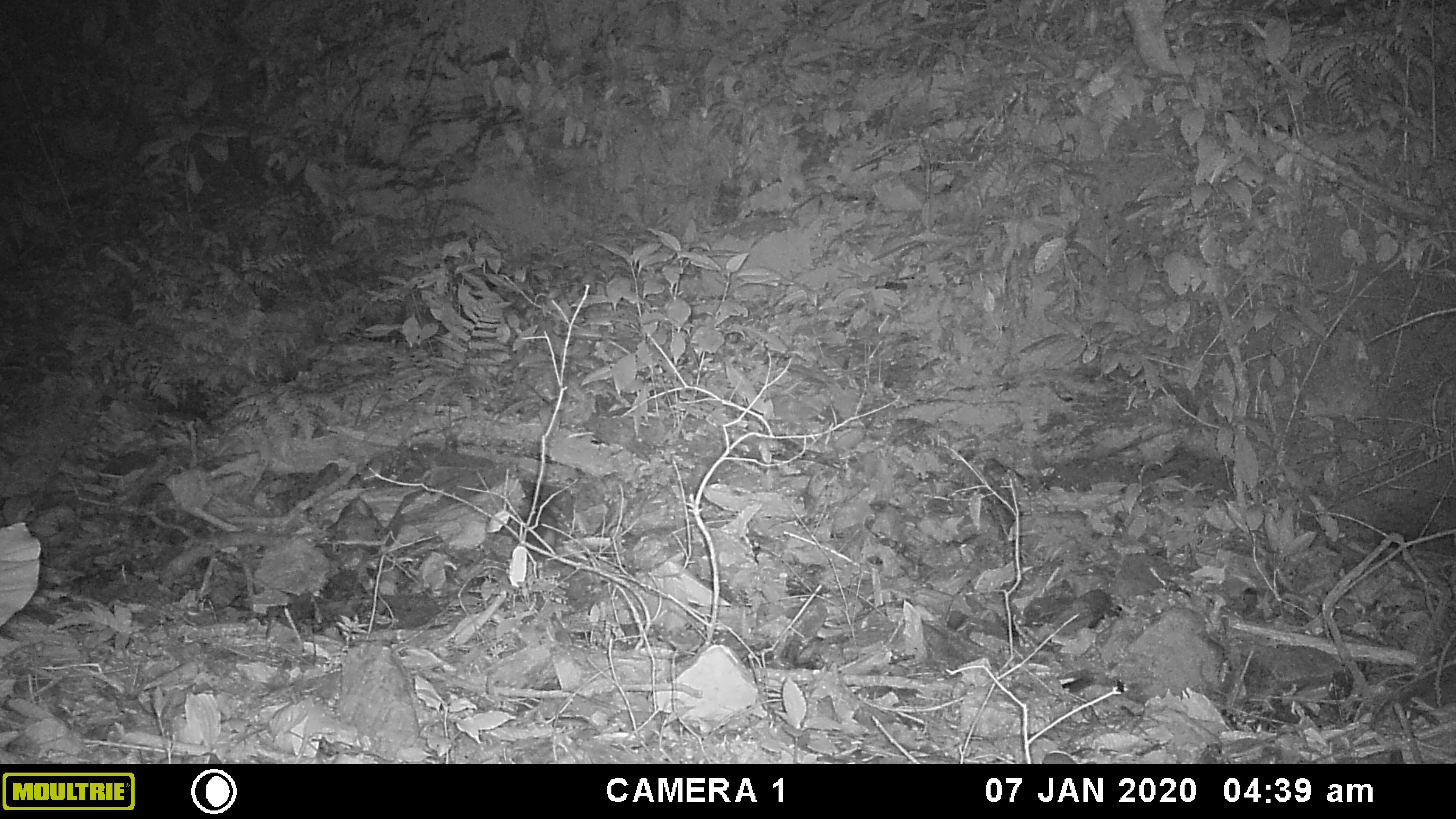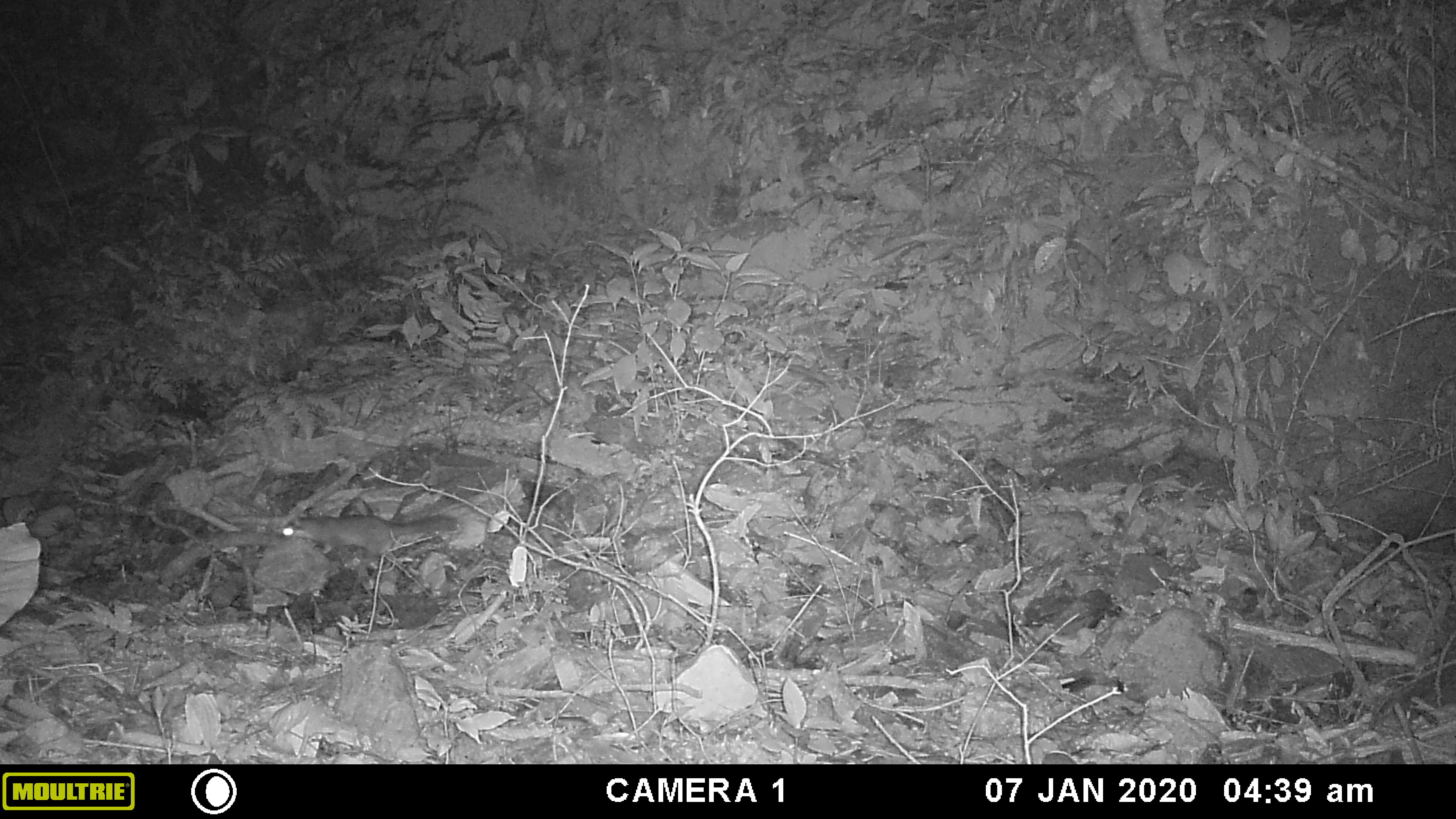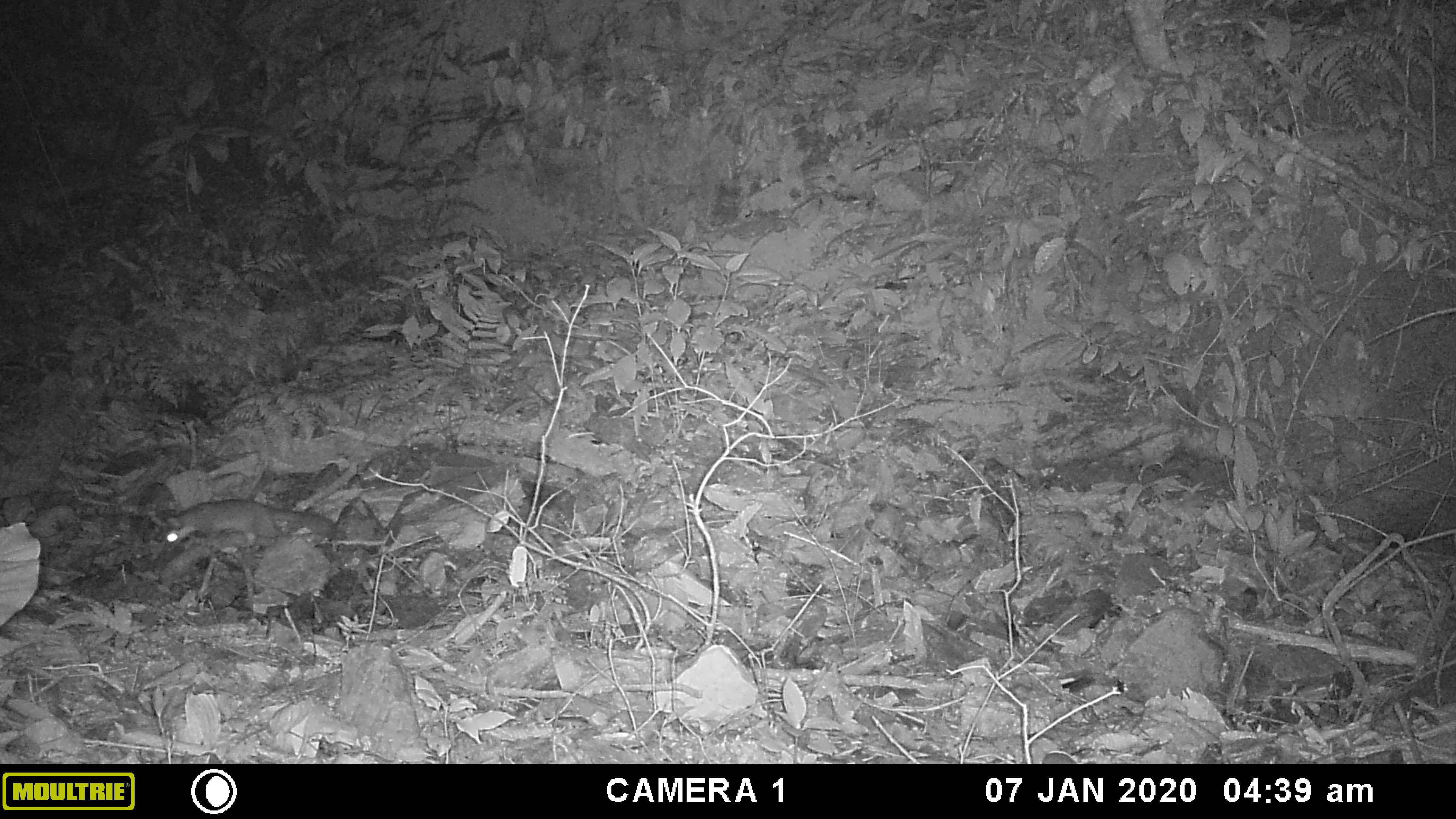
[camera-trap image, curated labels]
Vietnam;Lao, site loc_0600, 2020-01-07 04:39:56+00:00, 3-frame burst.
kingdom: Animalia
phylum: Chordata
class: Mammalia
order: Carnivora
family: Mustelidae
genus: Melogale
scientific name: Melogale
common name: ferret badger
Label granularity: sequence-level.